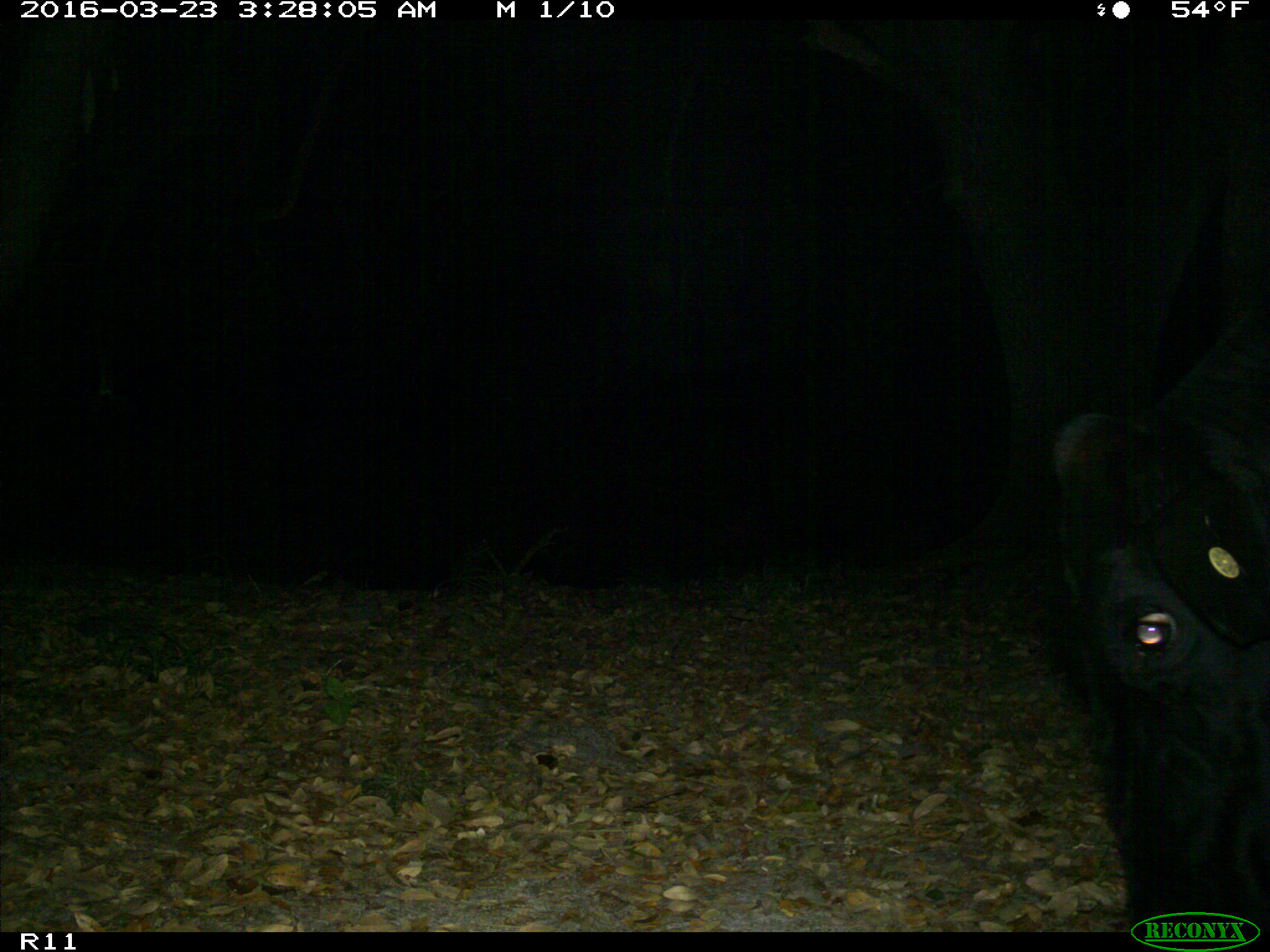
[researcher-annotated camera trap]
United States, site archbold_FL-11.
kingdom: Animalia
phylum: Chordata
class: Mammalia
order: Artiodactyla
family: Bovidae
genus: Bos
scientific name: Bos taurus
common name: domestic cow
Bos taurus (domestic cow).